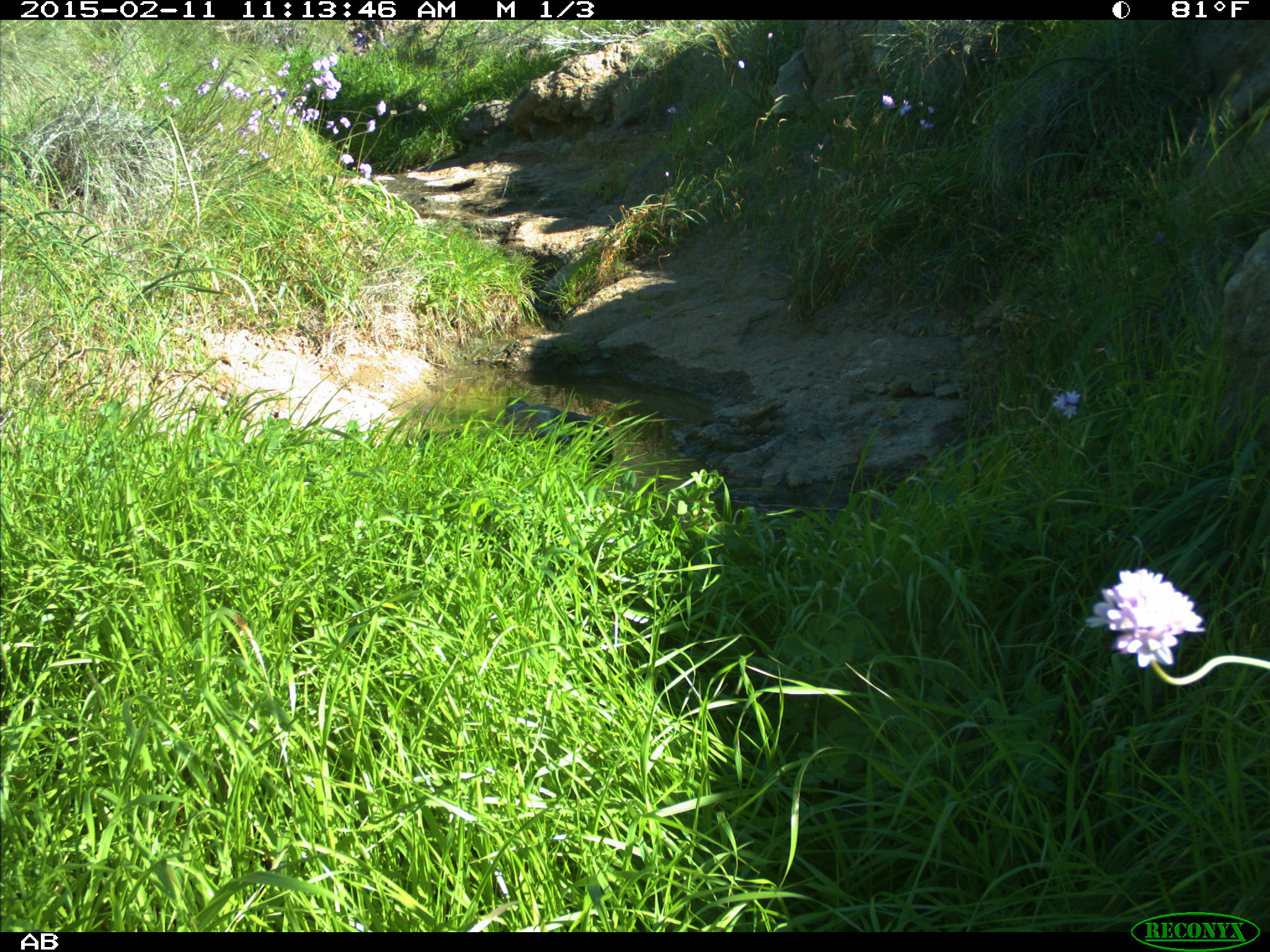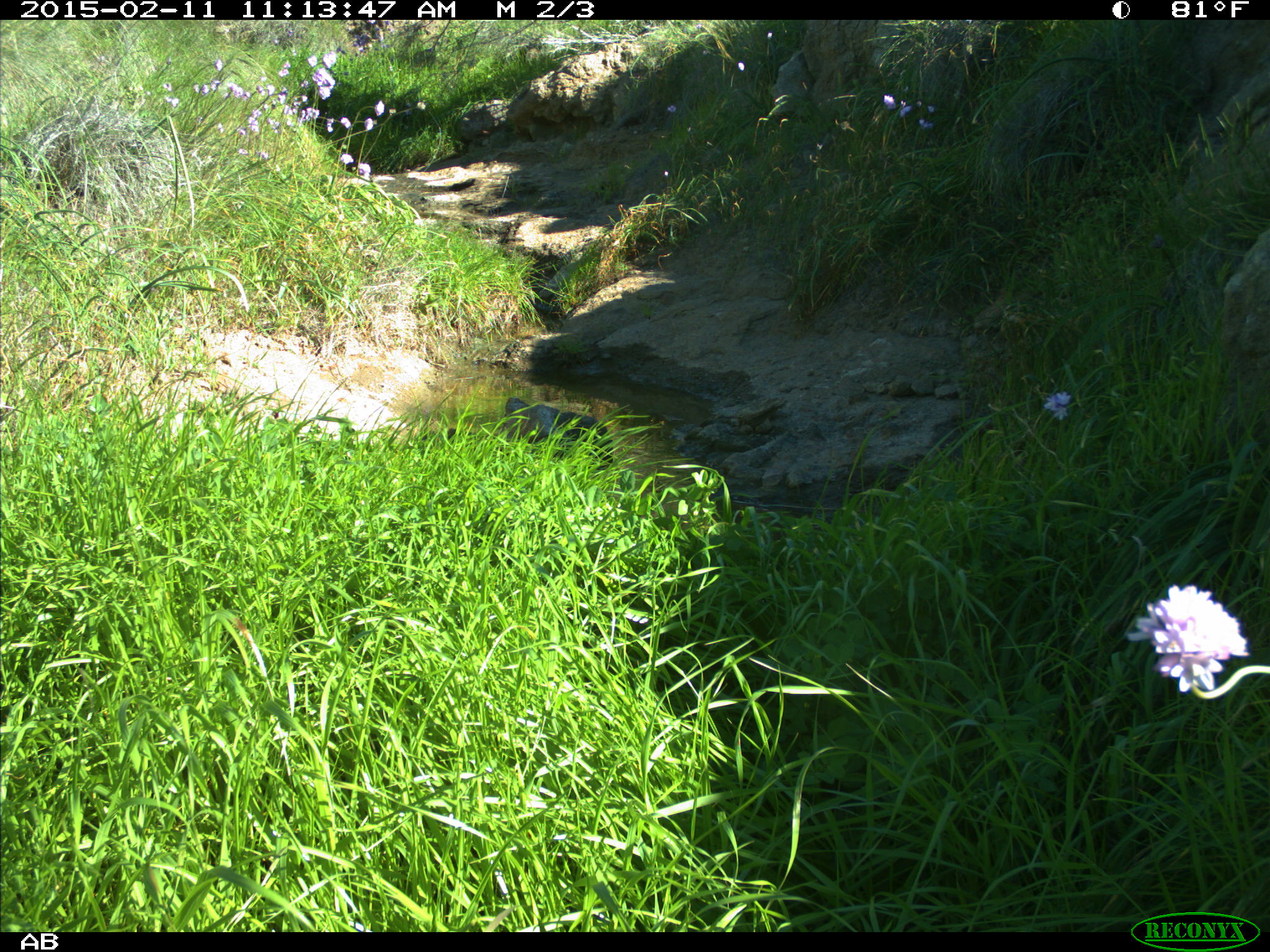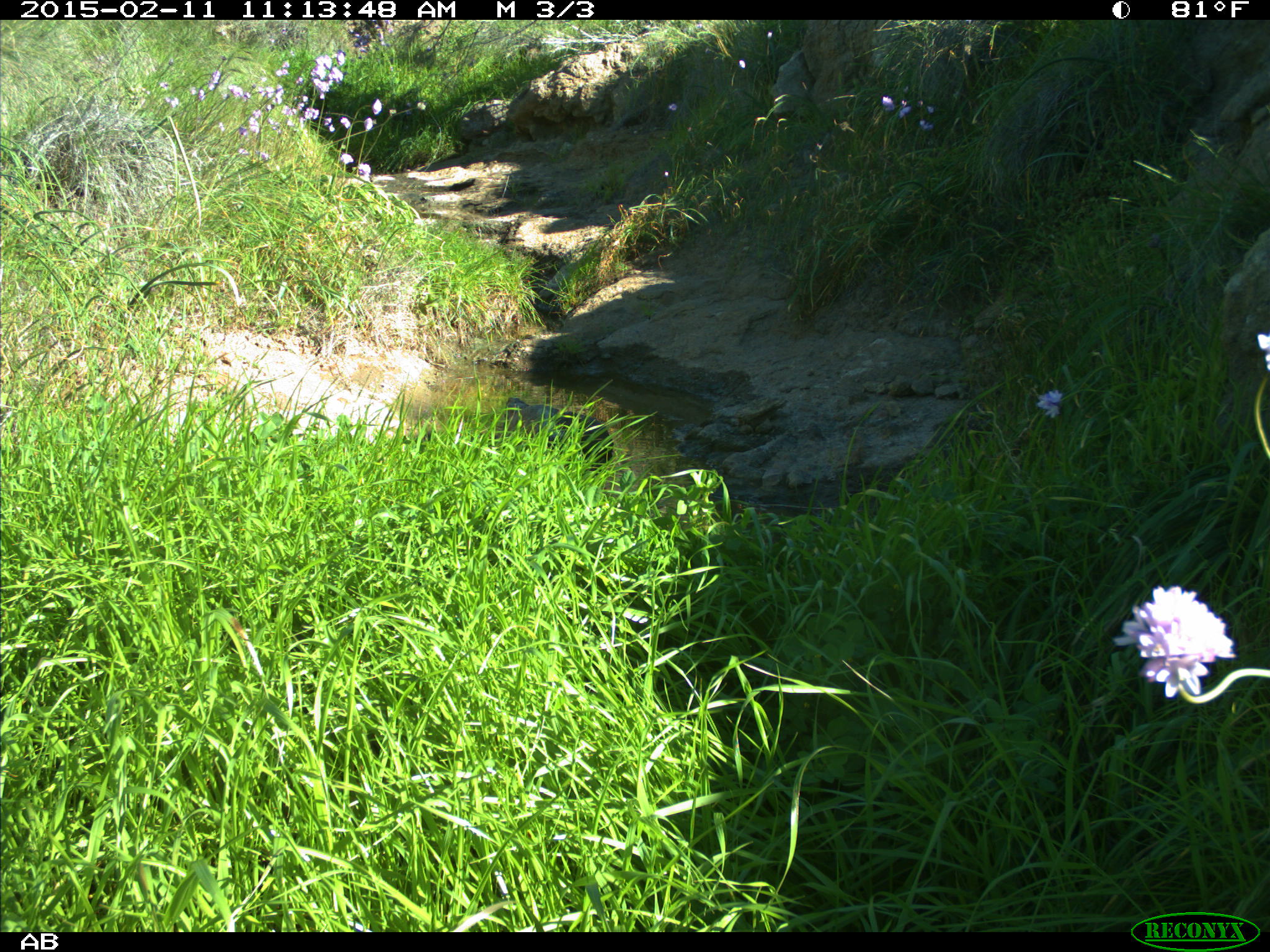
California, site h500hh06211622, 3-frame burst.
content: no animal present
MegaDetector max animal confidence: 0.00